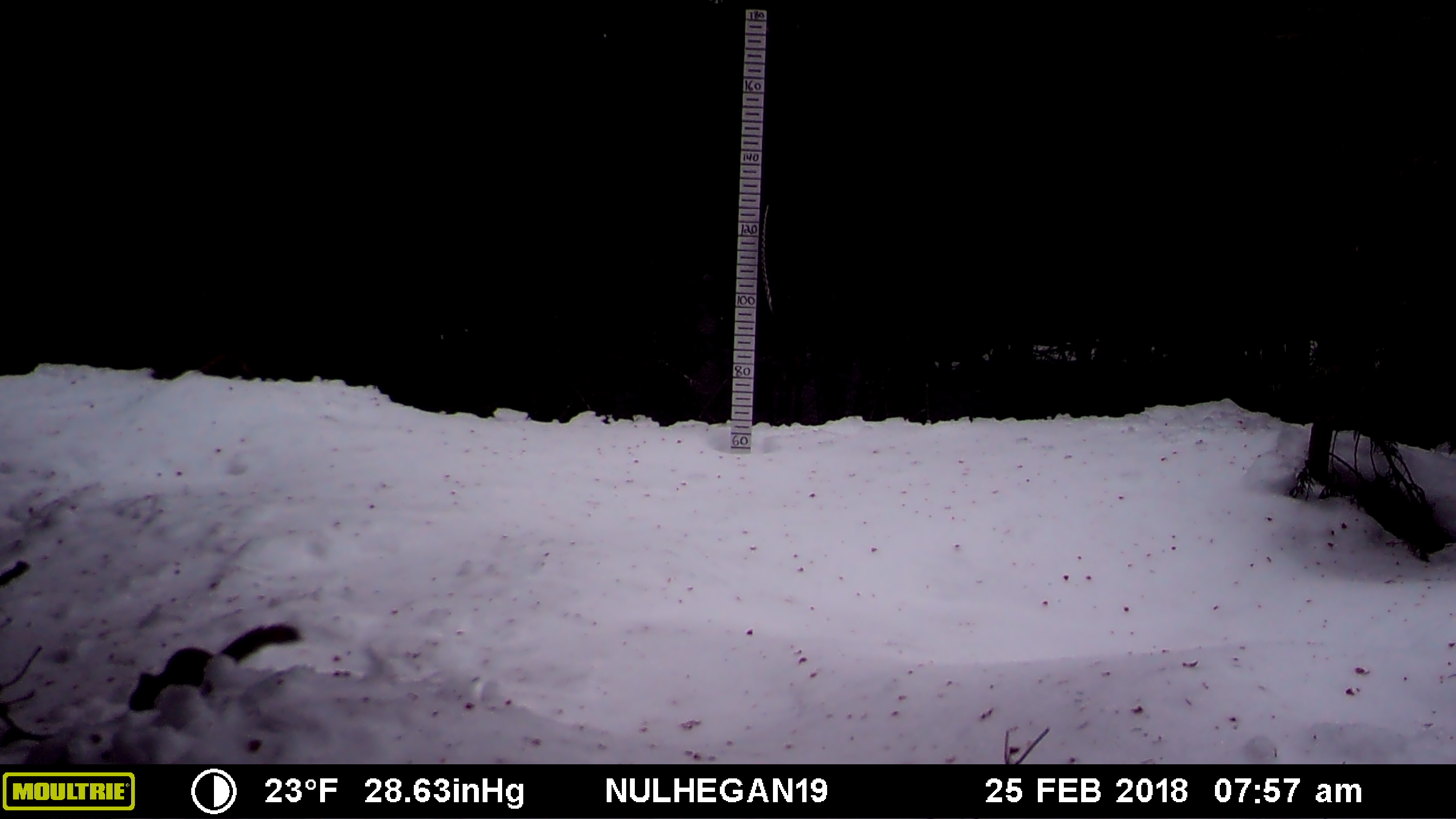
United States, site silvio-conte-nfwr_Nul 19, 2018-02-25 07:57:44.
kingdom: Animalia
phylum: Chordata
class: Mammalia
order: Rodentia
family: Sciuridae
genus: Tamiasciurus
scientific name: Tamiasciurus hudsonicus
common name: red squirrel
Red squirrel (Tamiasciurus hudsonicus).